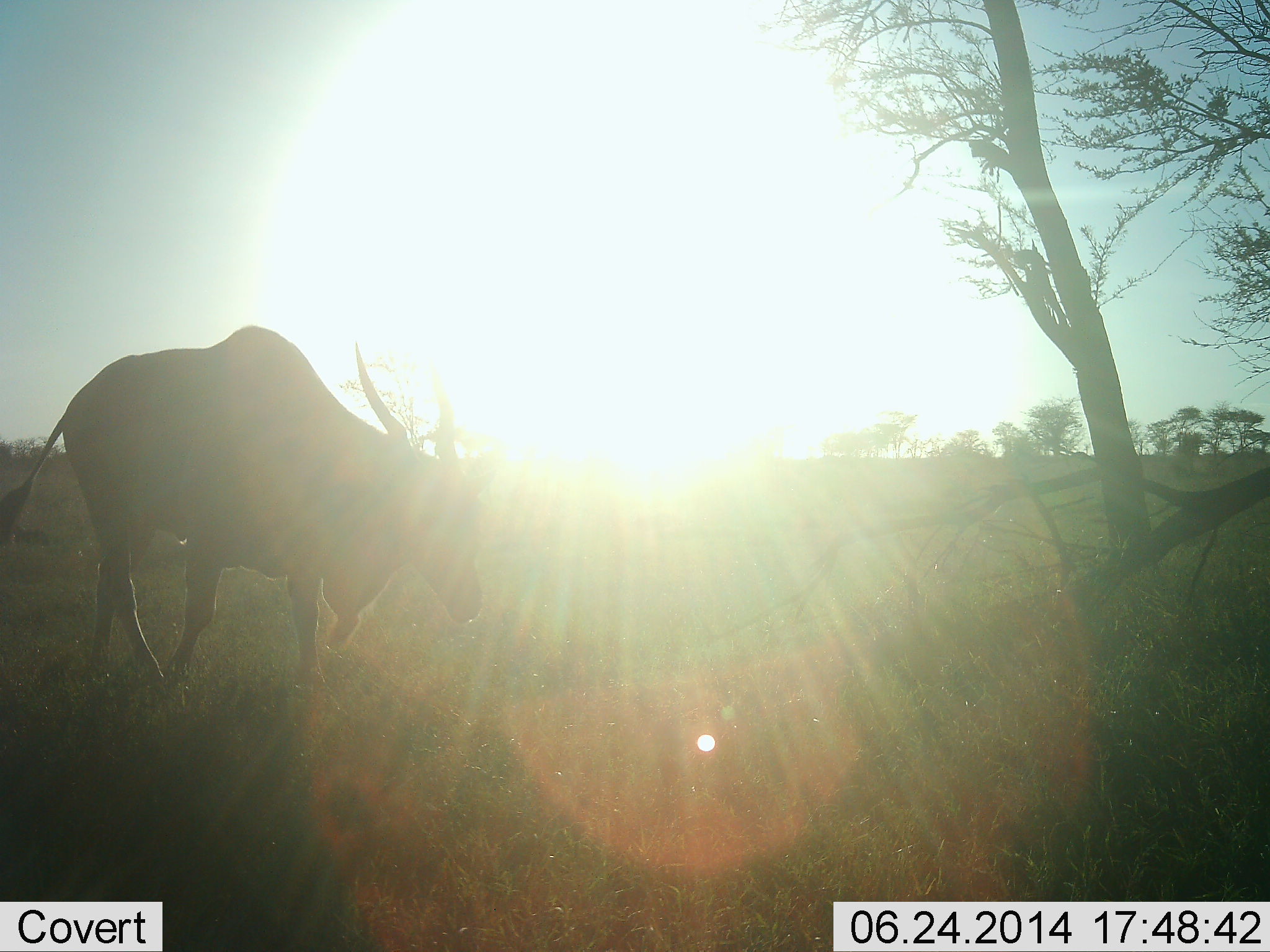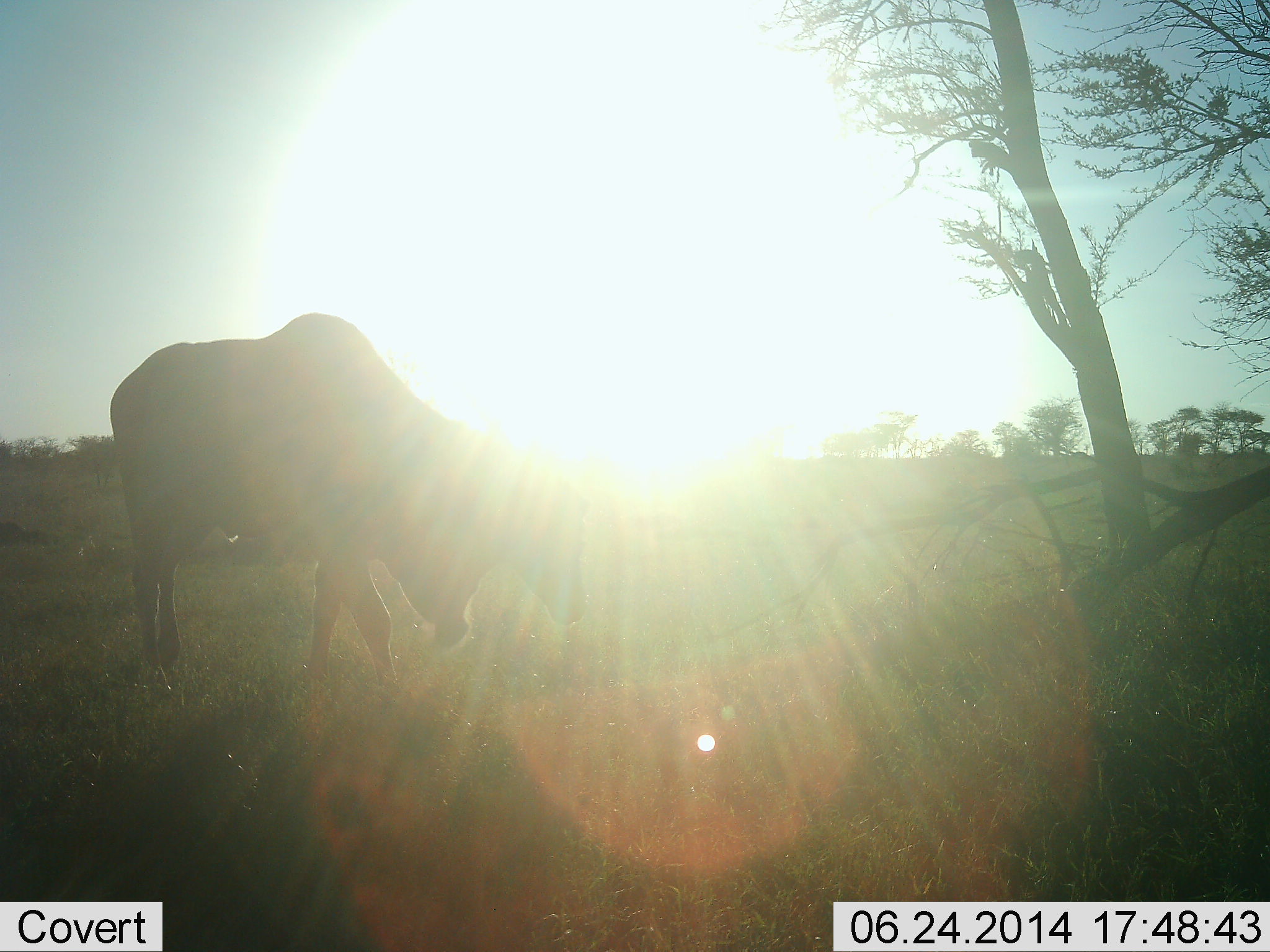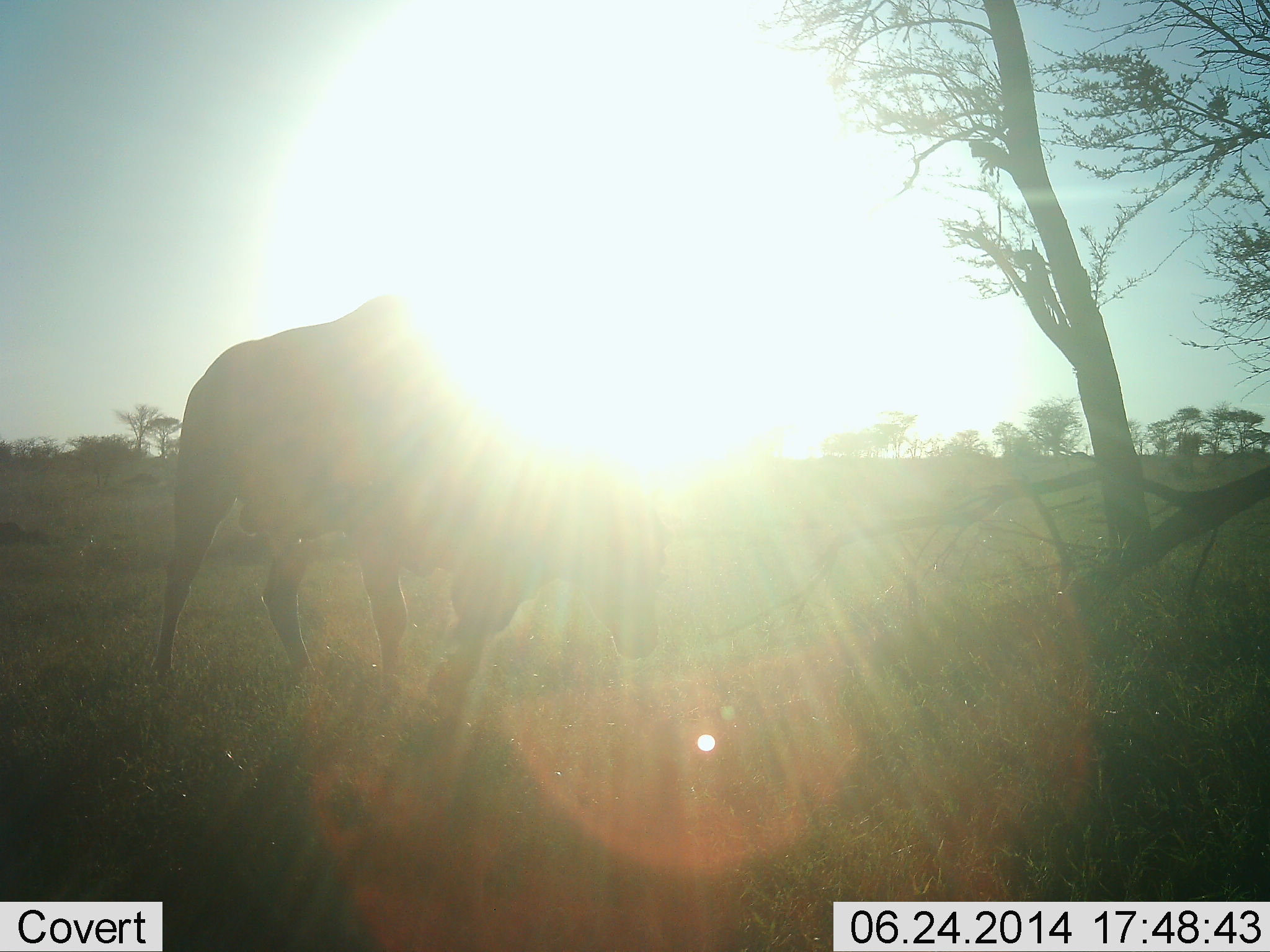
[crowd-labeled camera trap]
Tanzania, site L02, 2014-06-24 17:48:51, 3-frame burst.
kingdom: Animalia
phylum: Chordata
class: Mammalia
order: Artiodactyla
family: Bovidae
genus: Tragelaphus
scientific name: Tragelaphus oryx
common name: eland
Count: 1.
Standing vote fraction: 10%.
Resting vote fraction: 0%.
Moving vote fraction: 80%.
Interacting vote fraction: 0%.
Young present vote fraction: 0%.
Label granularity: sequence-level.